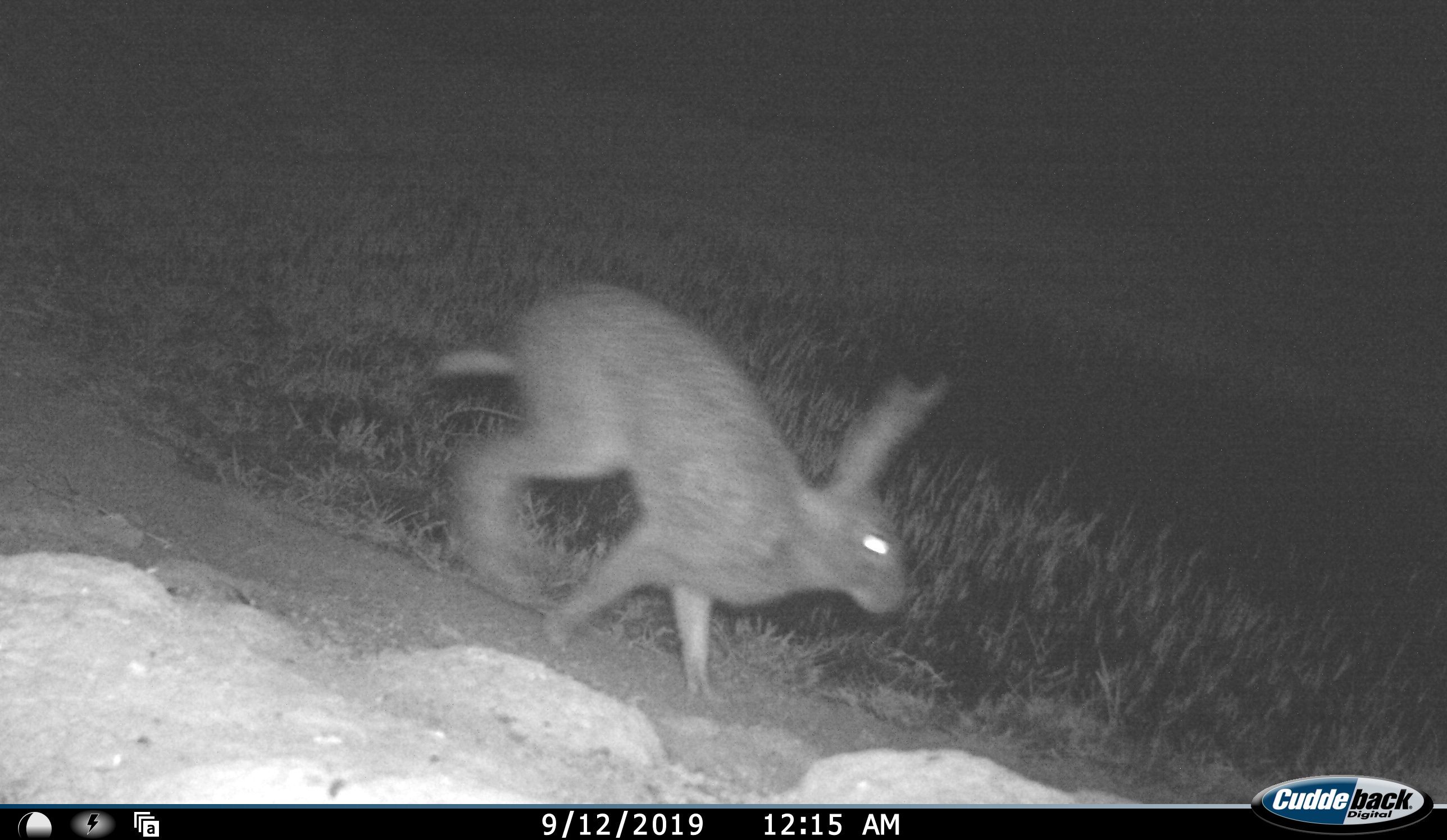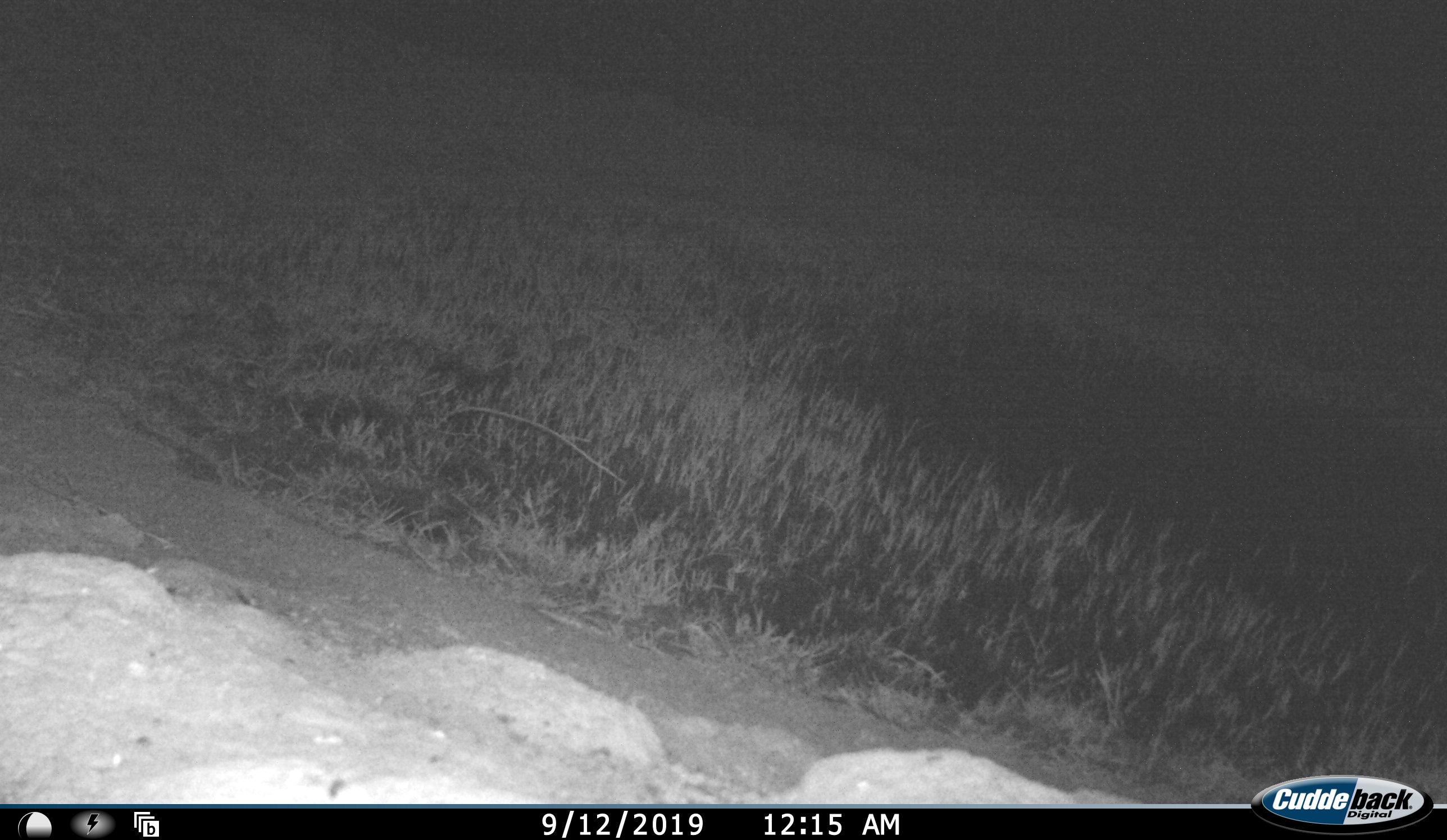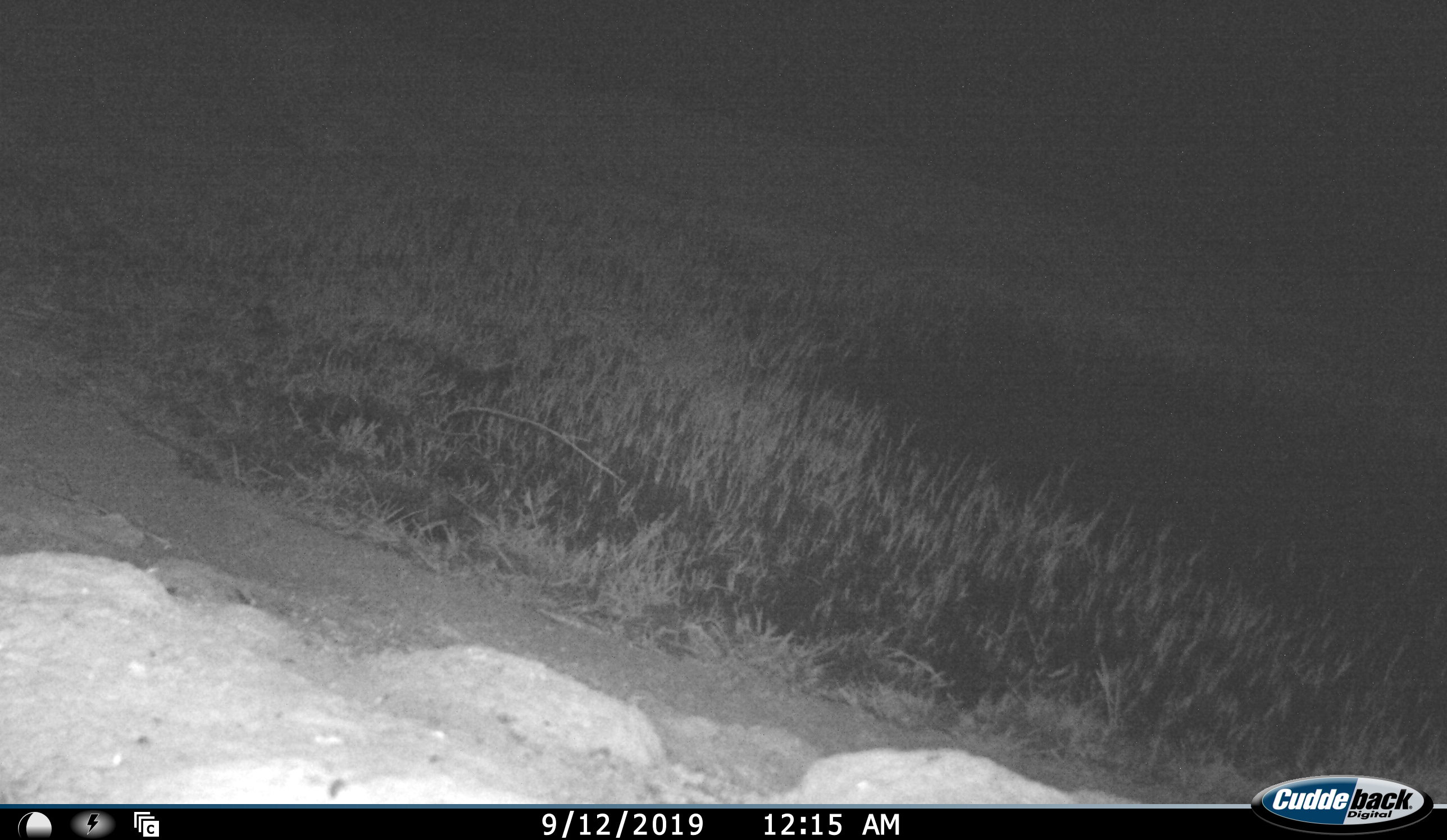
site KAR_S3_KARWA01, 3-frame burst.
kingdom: Animalia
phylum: Chordata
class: Mammalia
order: Lagomorpha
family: Leporidae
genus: Lepus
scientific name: Lepus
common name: hare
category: hareunknown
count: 1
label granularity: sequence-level